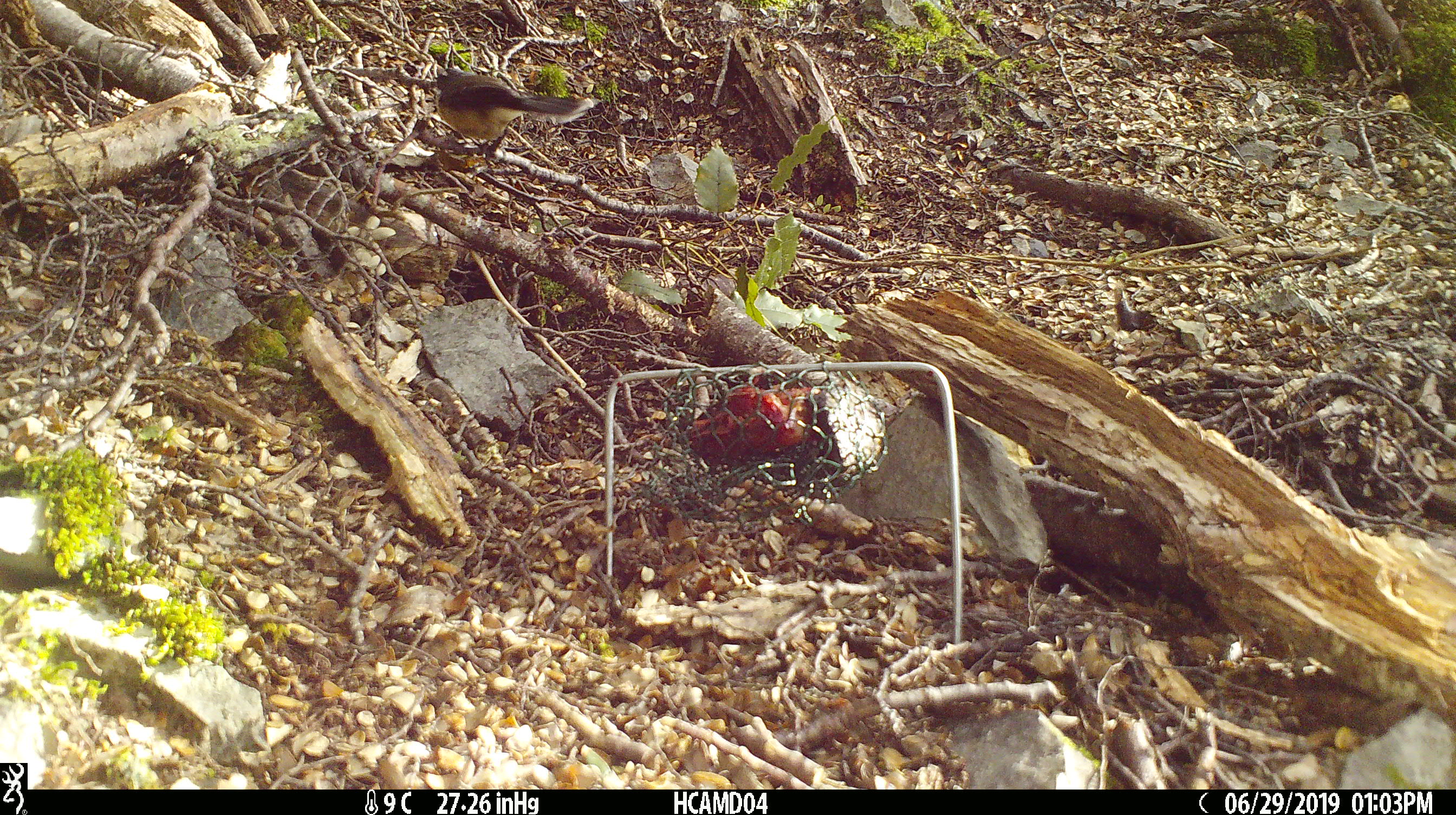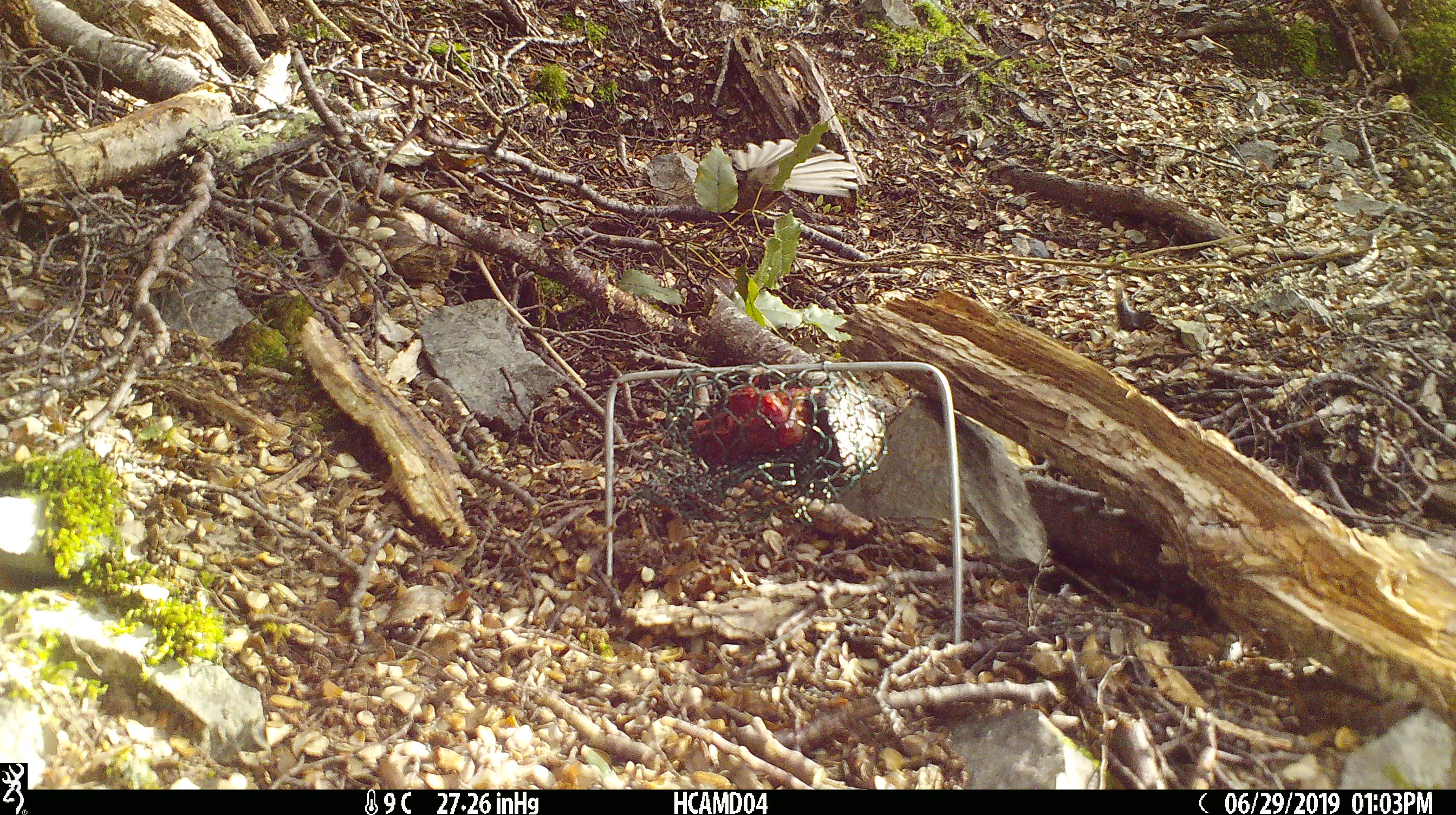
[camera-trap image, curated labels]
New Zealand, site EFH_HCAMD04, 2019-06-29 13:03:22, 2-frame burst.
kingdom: Animalia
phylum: Chordata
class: Aves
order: Passeriformes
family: Rhipiduridae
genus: Rhipidura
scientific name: Rhipidura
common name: fantails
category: fantail